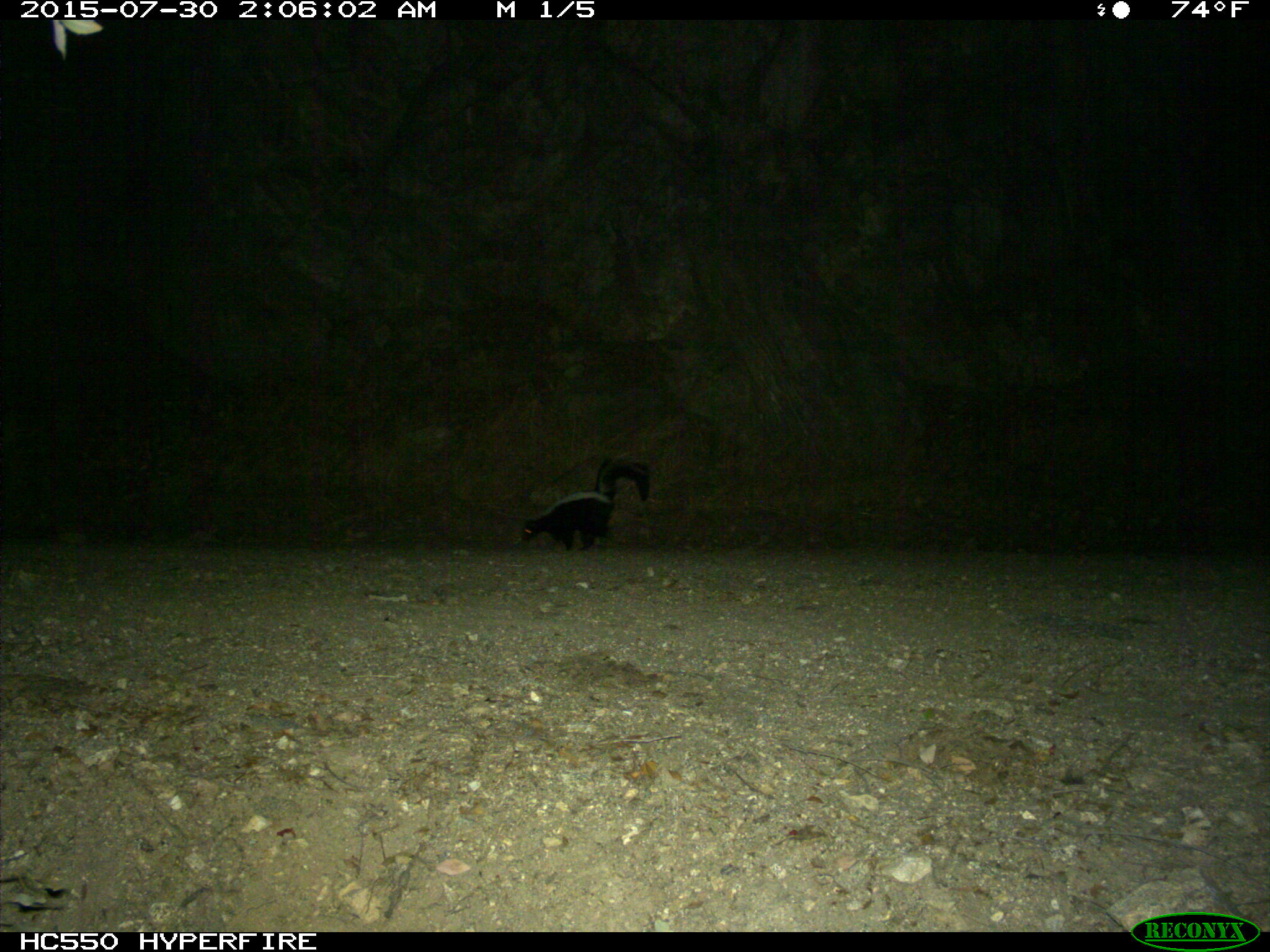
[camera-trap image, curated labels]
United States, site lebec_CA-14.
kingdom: Animalia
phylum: Chordata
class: Mammalia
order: Carnivora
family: Mephitidae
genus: Mephitis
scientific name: Mephitis mephitis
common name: striped skunk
Mephitis mephitis (striped skunk).